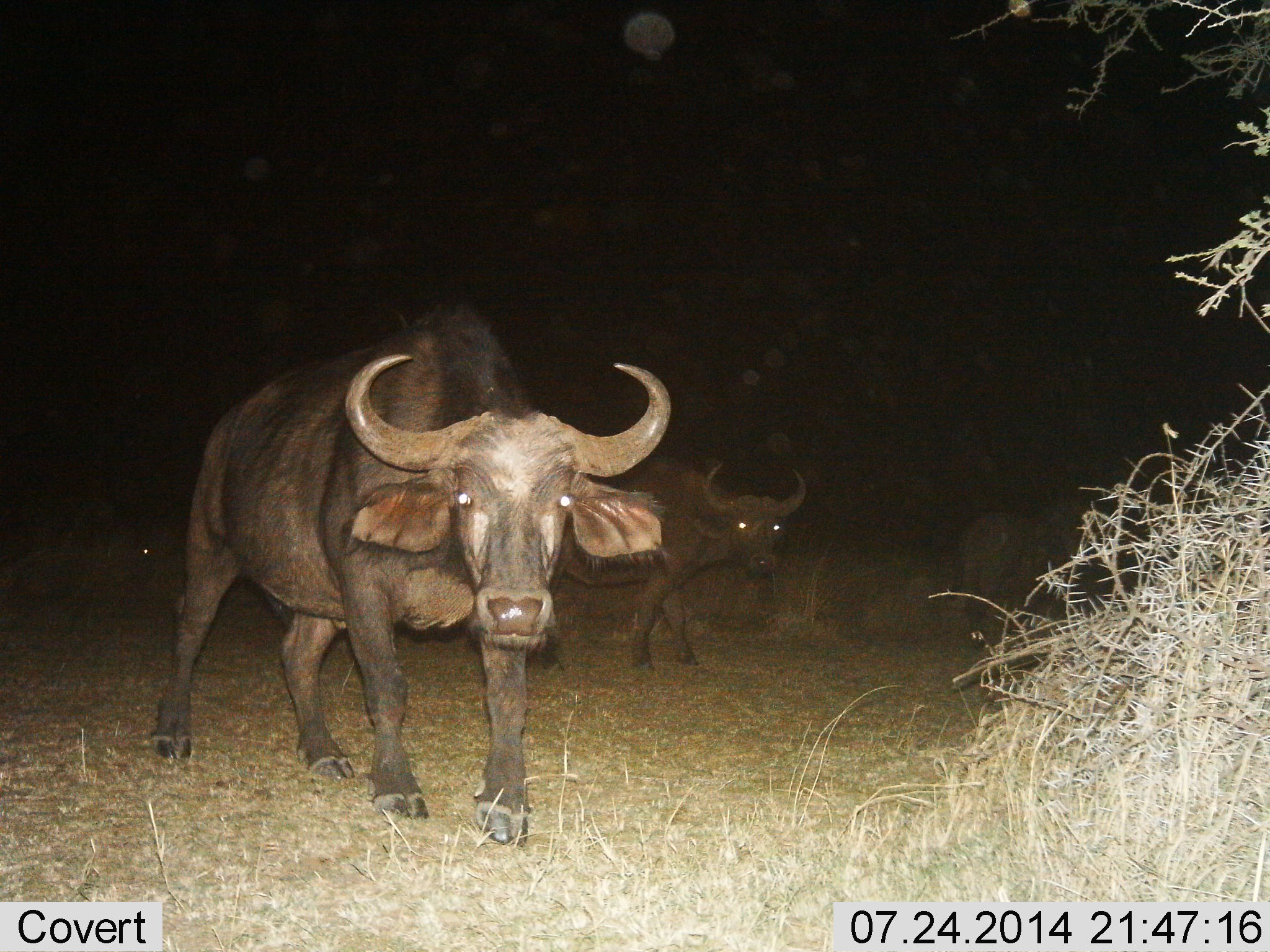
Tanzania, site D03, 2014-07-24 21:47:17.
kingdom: Animalia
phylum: Chordata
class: Mammalia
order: Artiodactyla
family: Bovidae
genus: Syncerus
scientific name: Syncerus caffer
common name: cape buffalo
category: buffalo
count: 3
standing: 80%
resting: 10%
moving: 30%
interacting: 0%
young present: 0%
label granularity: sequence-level